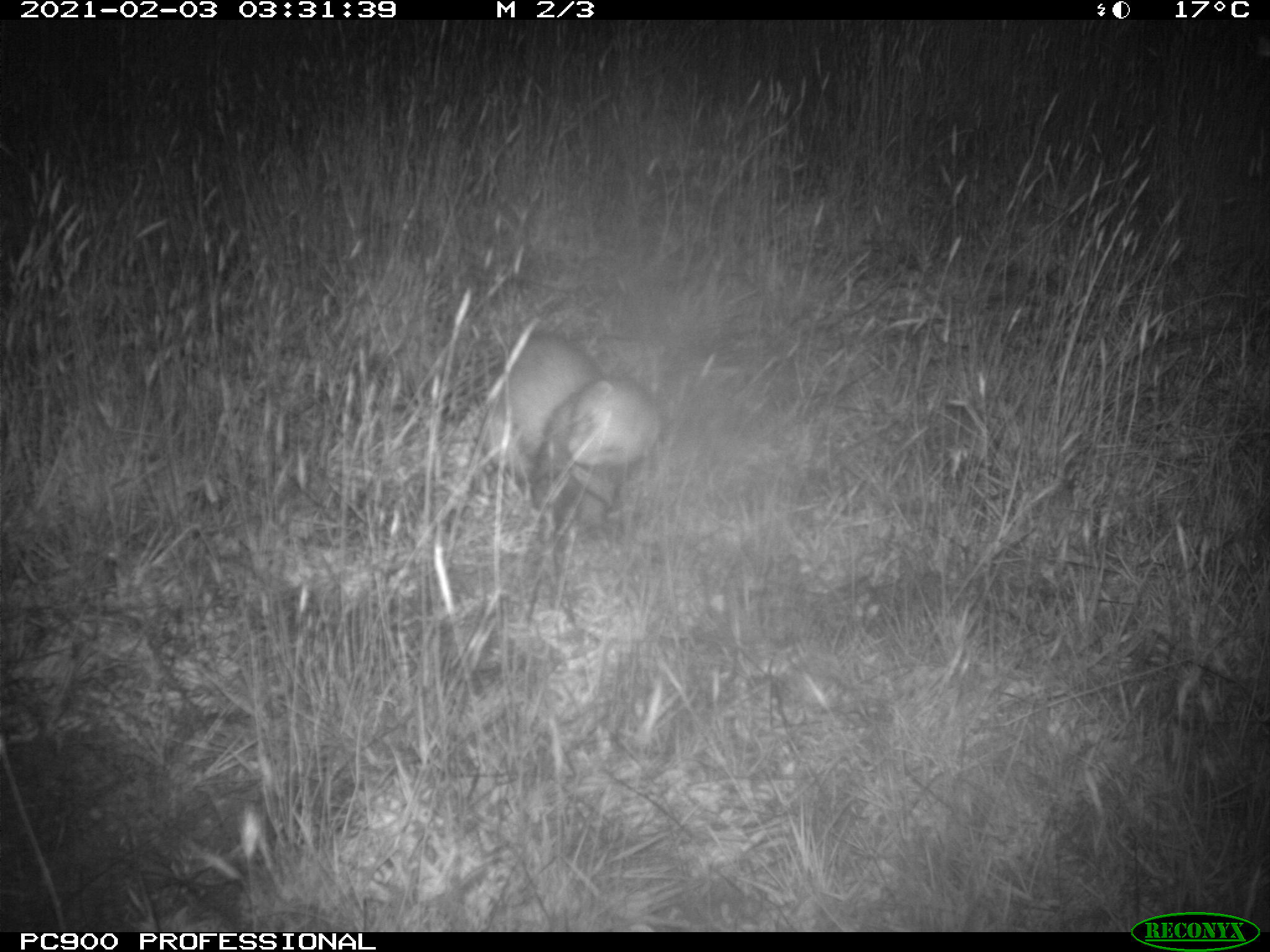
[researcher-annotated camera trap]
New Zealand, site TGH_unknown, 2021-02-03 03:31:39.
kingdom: Animalia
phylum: Chordata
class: Mammalia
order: Carnivora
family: Mustelidae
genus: Mustela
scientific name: Mustela furo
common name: ferret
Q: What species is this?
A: Ferret (Mustela furo).